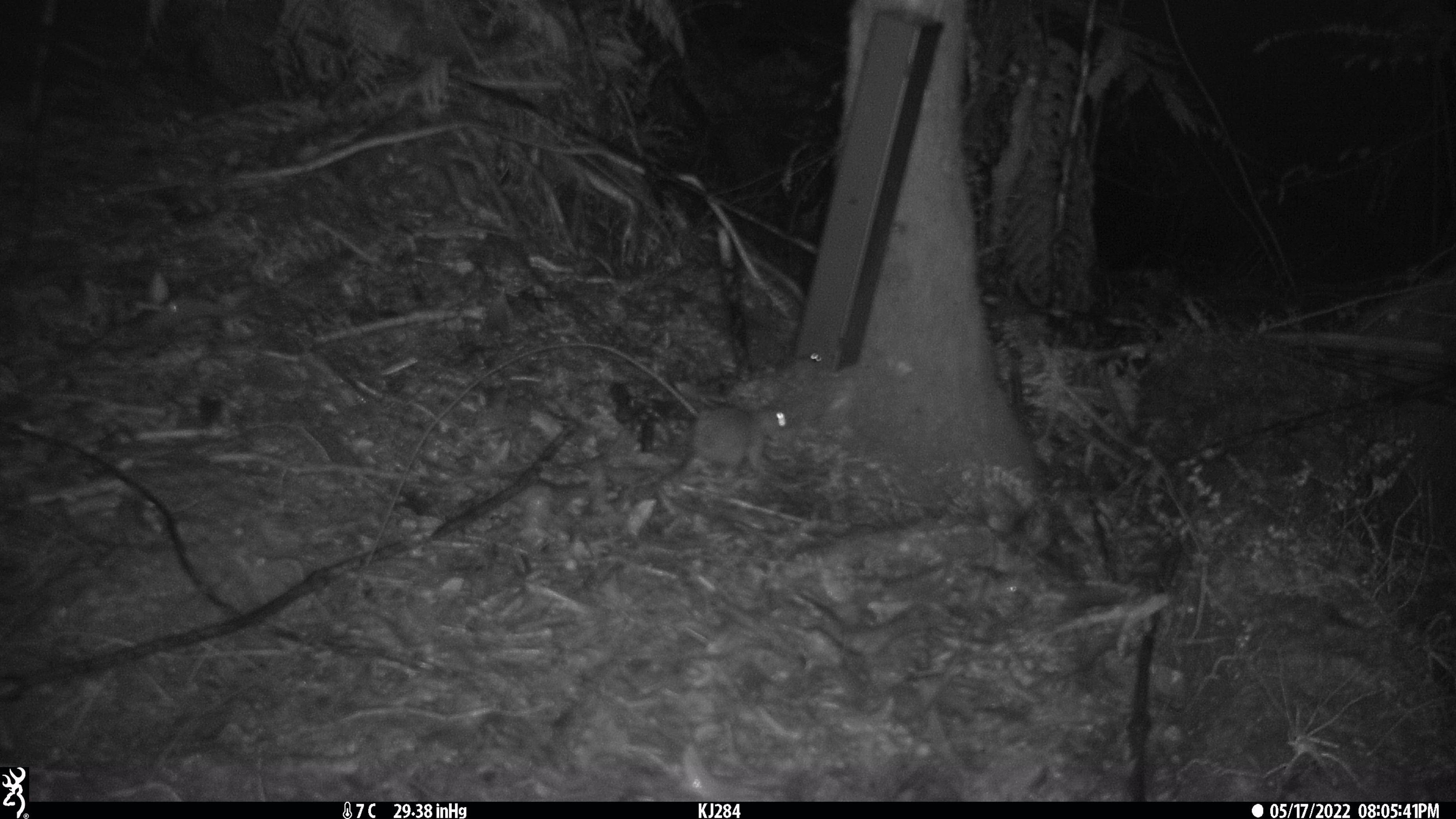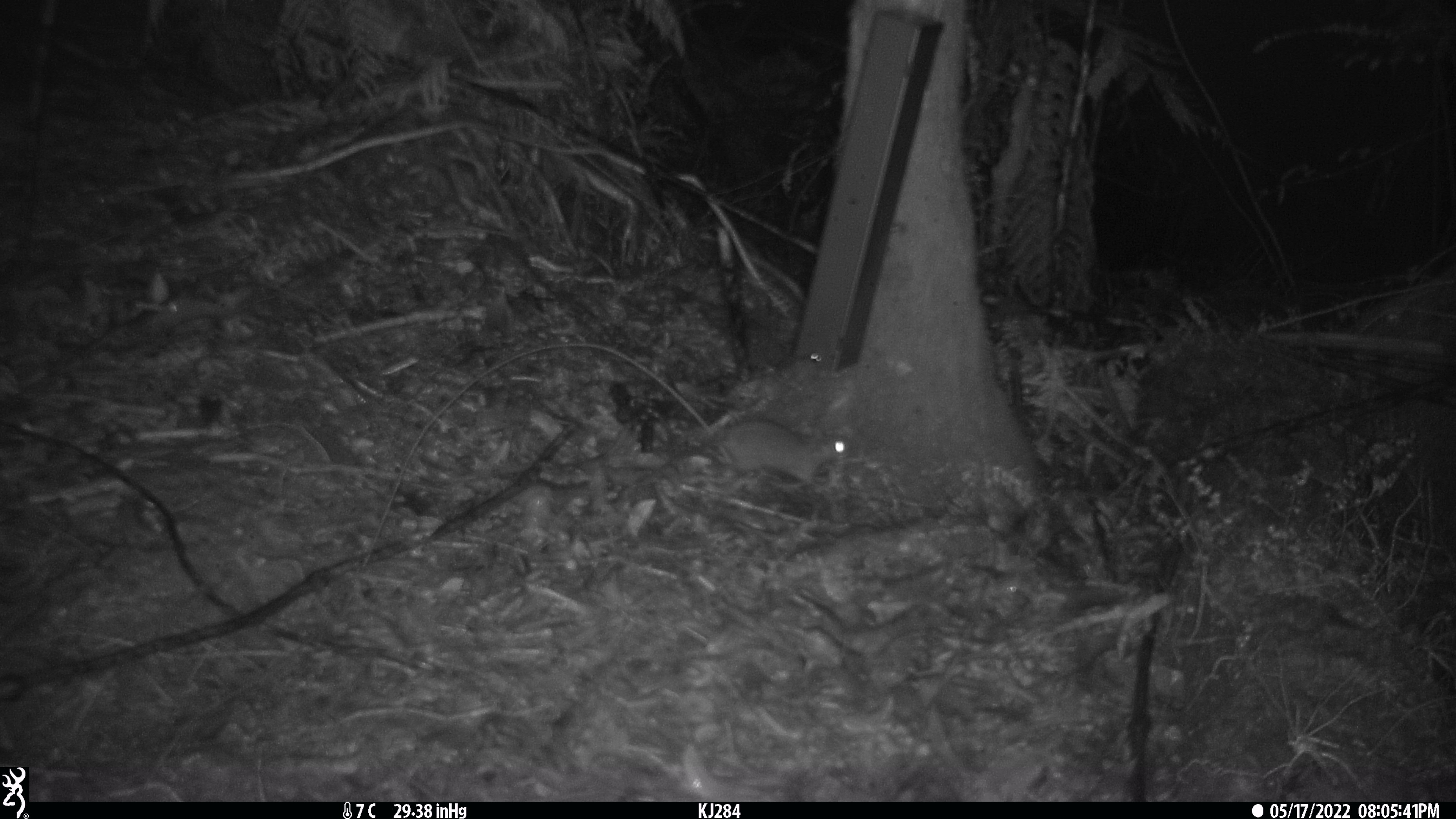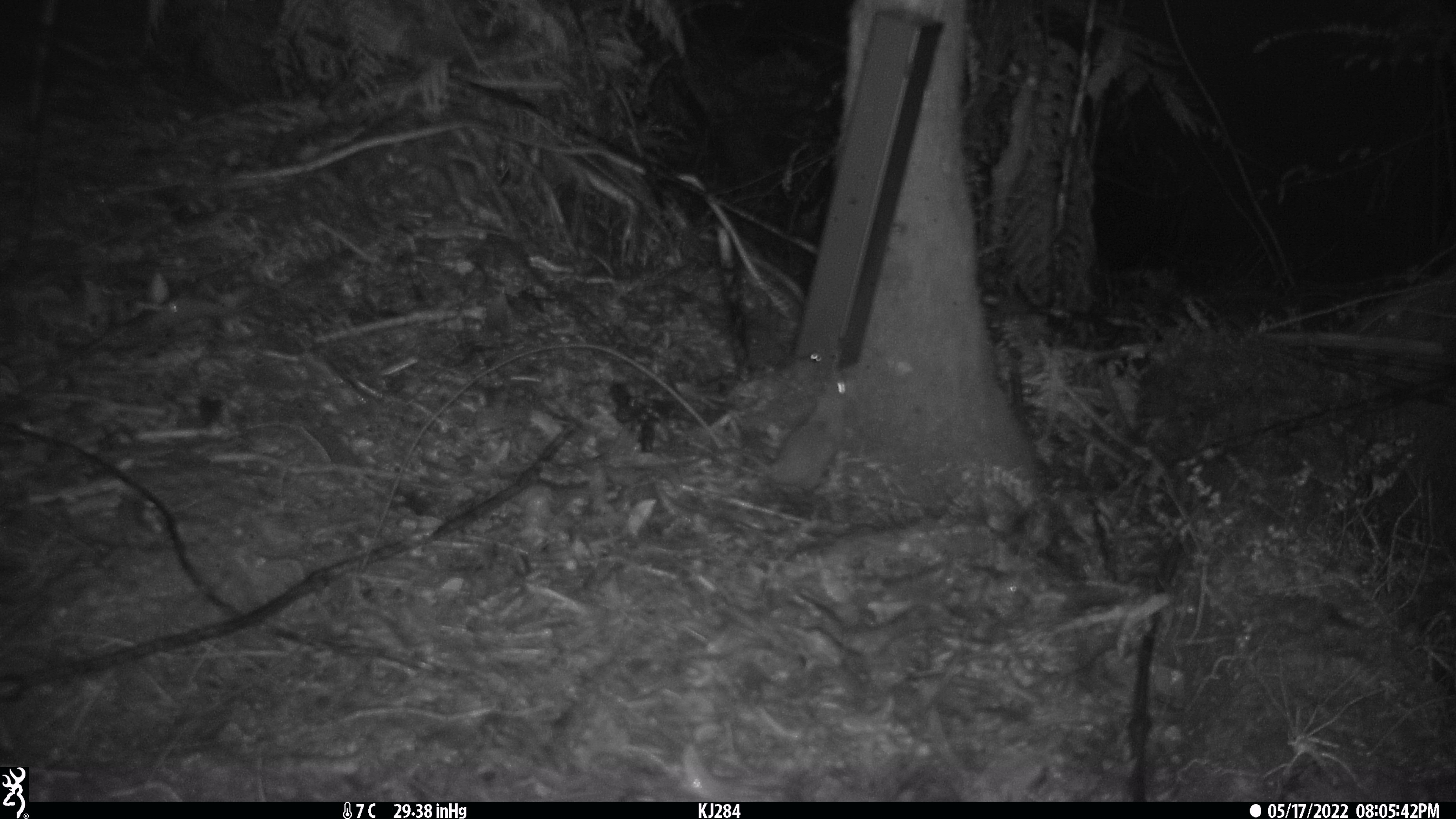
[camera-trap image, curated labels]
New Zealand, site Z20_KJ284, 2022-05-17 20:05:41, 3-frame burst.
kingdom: Animalia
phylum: Chordata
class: Mammalia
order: Rodentia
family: Muridae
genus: Rattus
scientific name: Rattus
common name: rat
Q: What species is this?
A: Rat (Rattus).